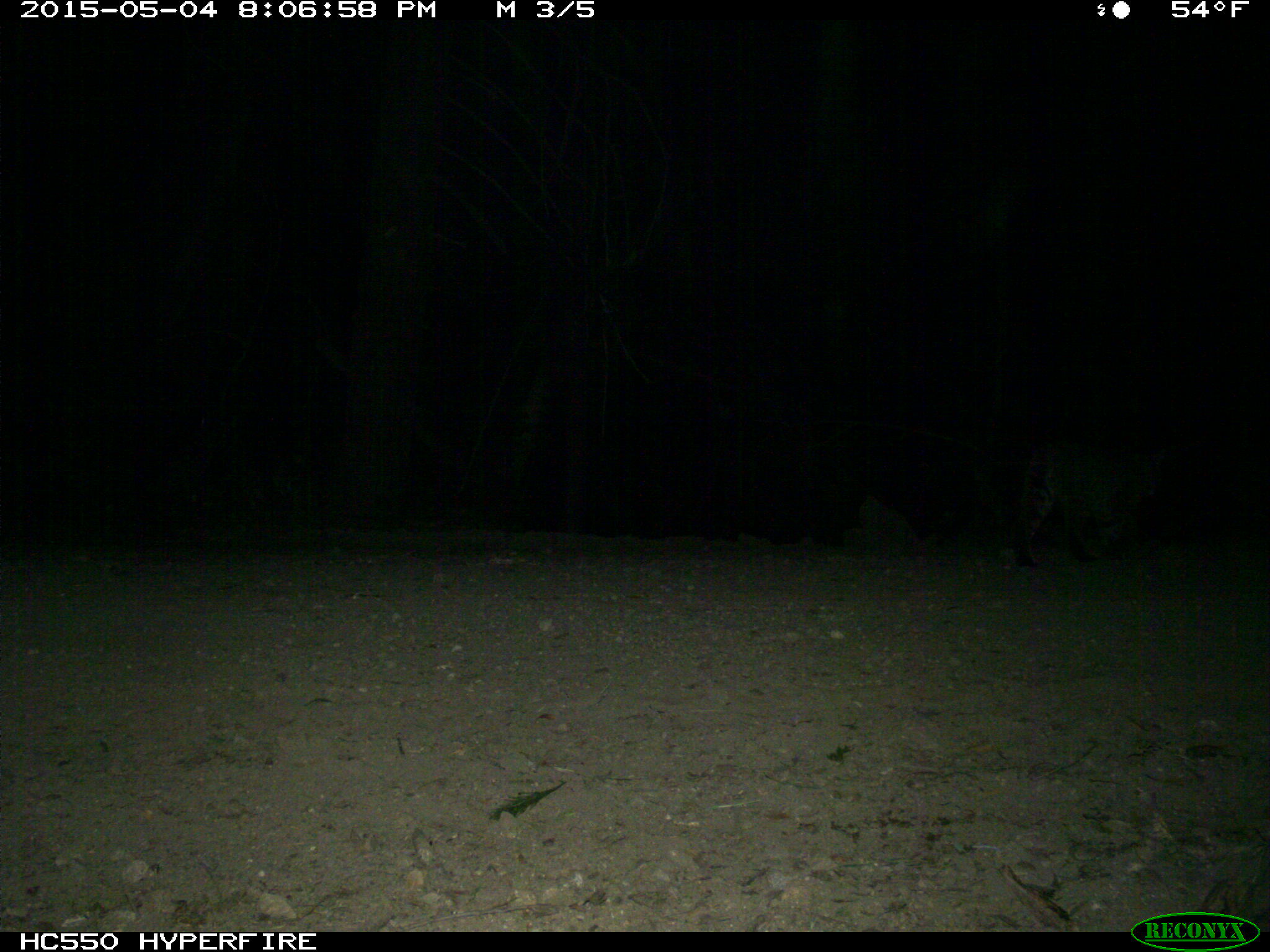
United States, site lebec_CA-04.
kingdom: Animalia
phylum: Chordata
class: Mammalia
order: Carnivora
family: Felidae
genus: Lynx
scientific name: Lynx rufus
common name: bobcat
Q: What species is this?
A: Lynx rufus (bobcat).